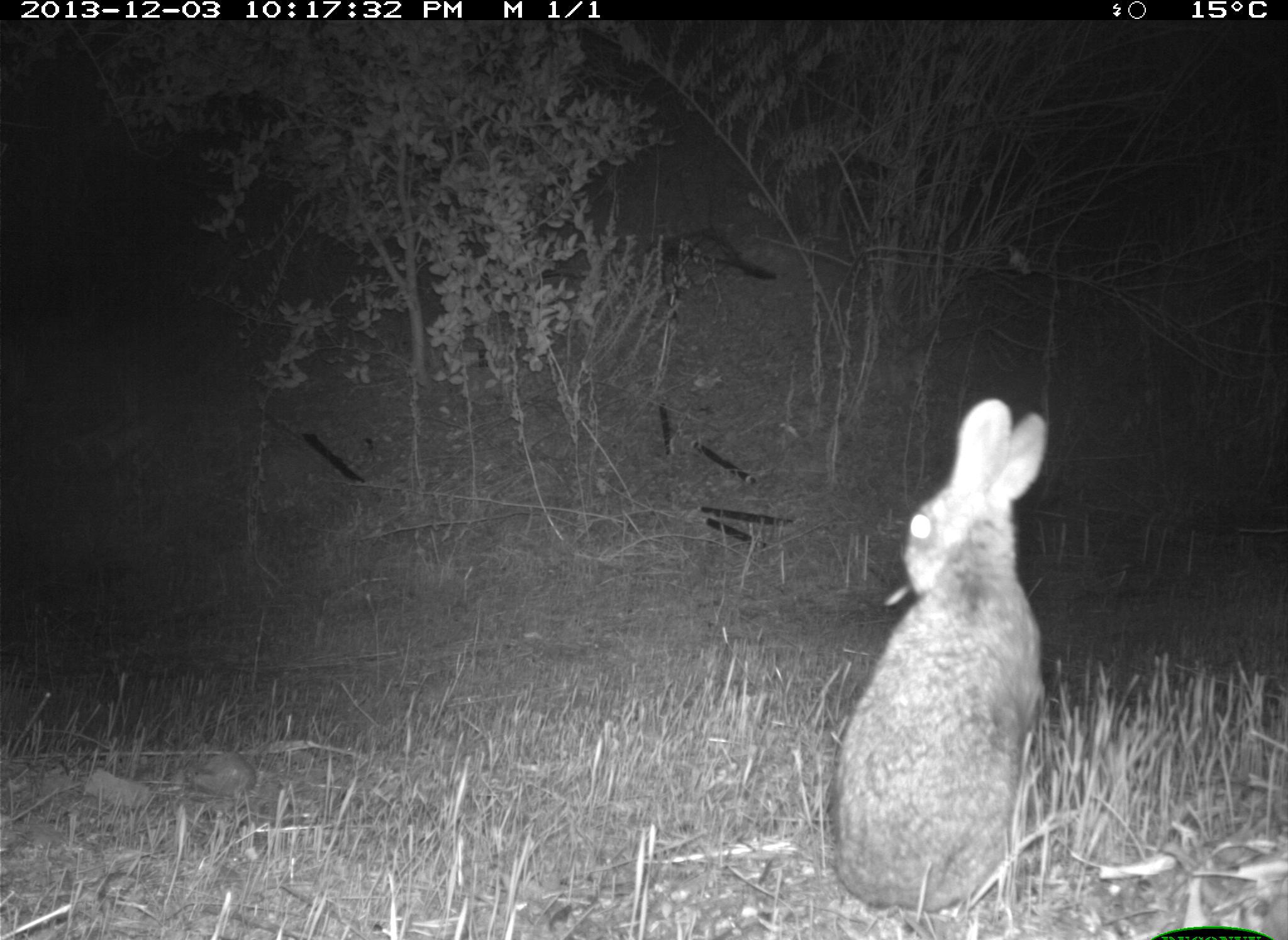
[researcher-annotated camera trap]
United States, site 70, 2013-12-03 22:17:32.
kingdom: Animalia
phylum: Chordata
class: Mammalia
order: Lagomorpha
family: Leporidae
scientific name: Leporidae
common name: rabbits and hares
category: rabbit